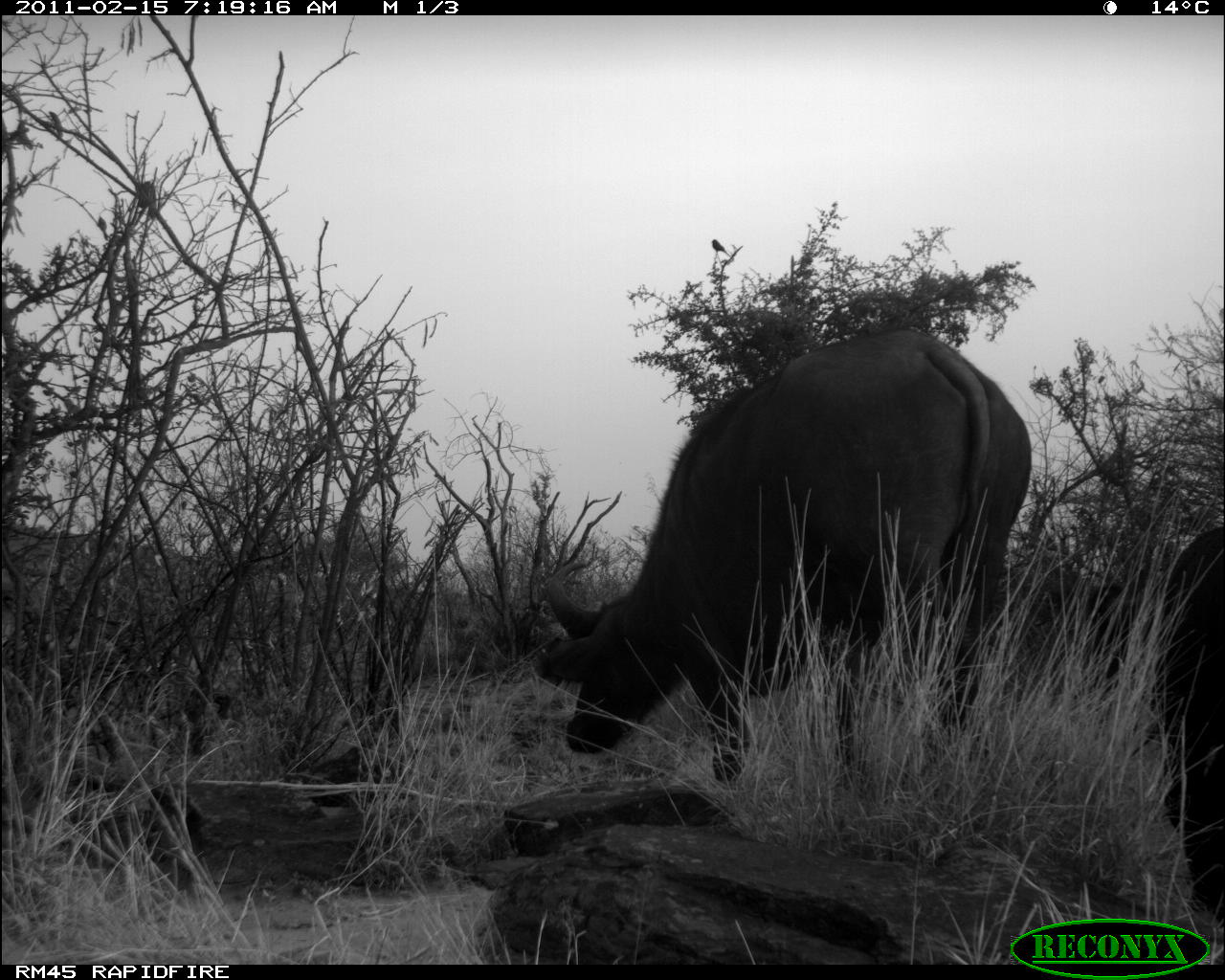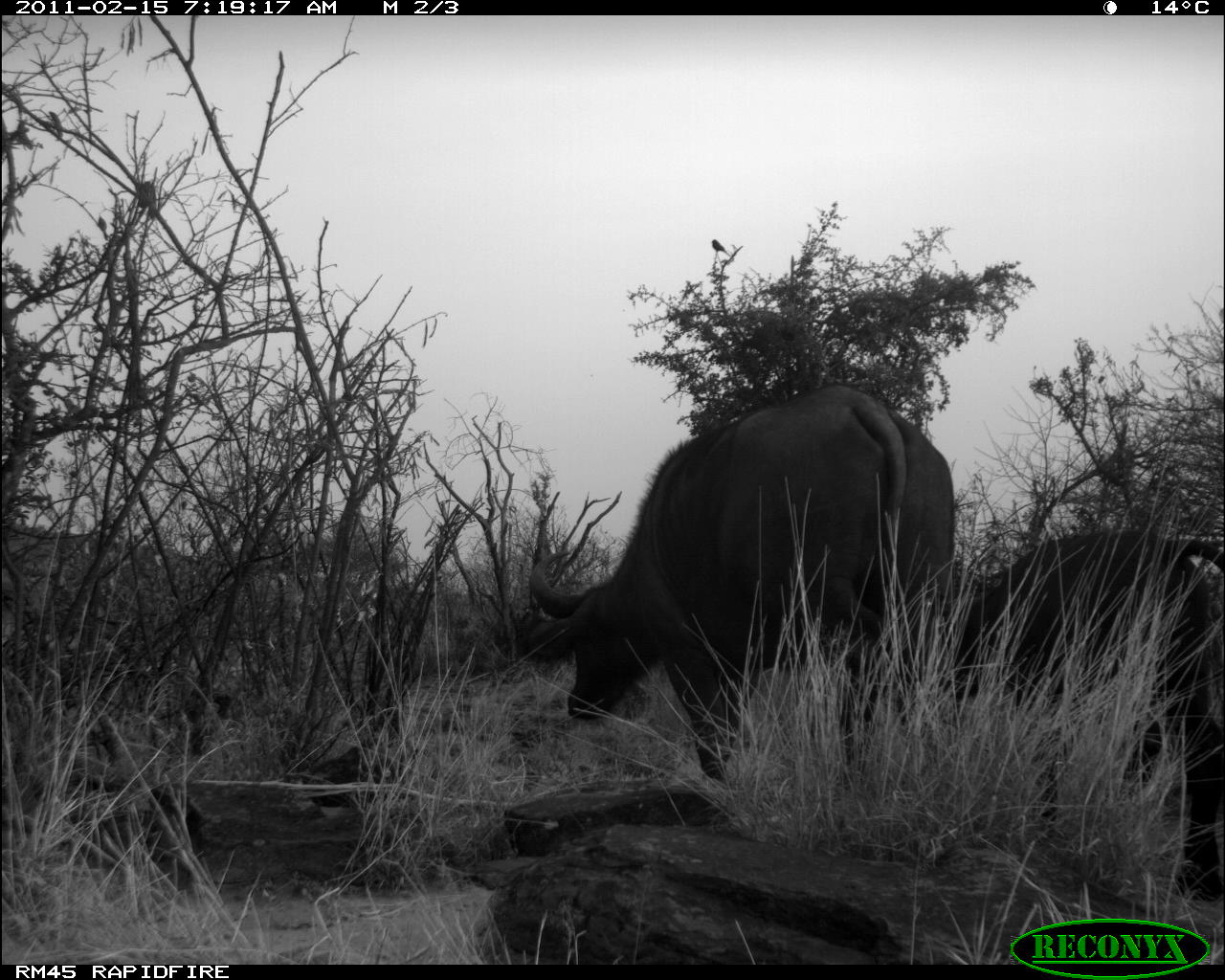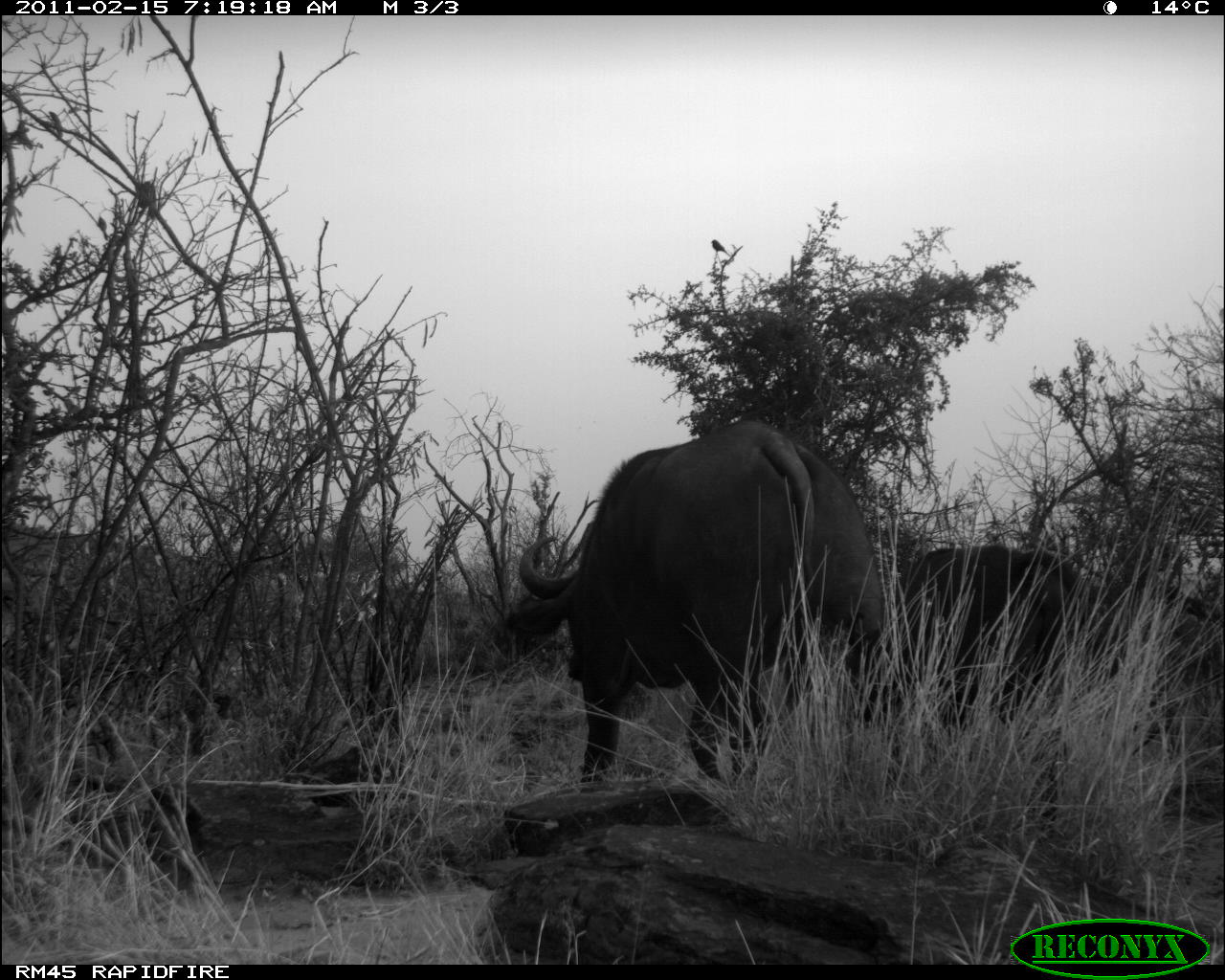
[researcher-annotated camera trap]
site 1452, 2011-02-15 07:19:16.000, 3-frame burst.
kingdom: Animalia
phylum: Chordata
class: Mammalia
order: Artiodactyla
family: Bovidae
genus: Syncerus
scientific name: Syncerus caffer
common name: african buffalo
Syncerus caffer (african buffalo), count 2.